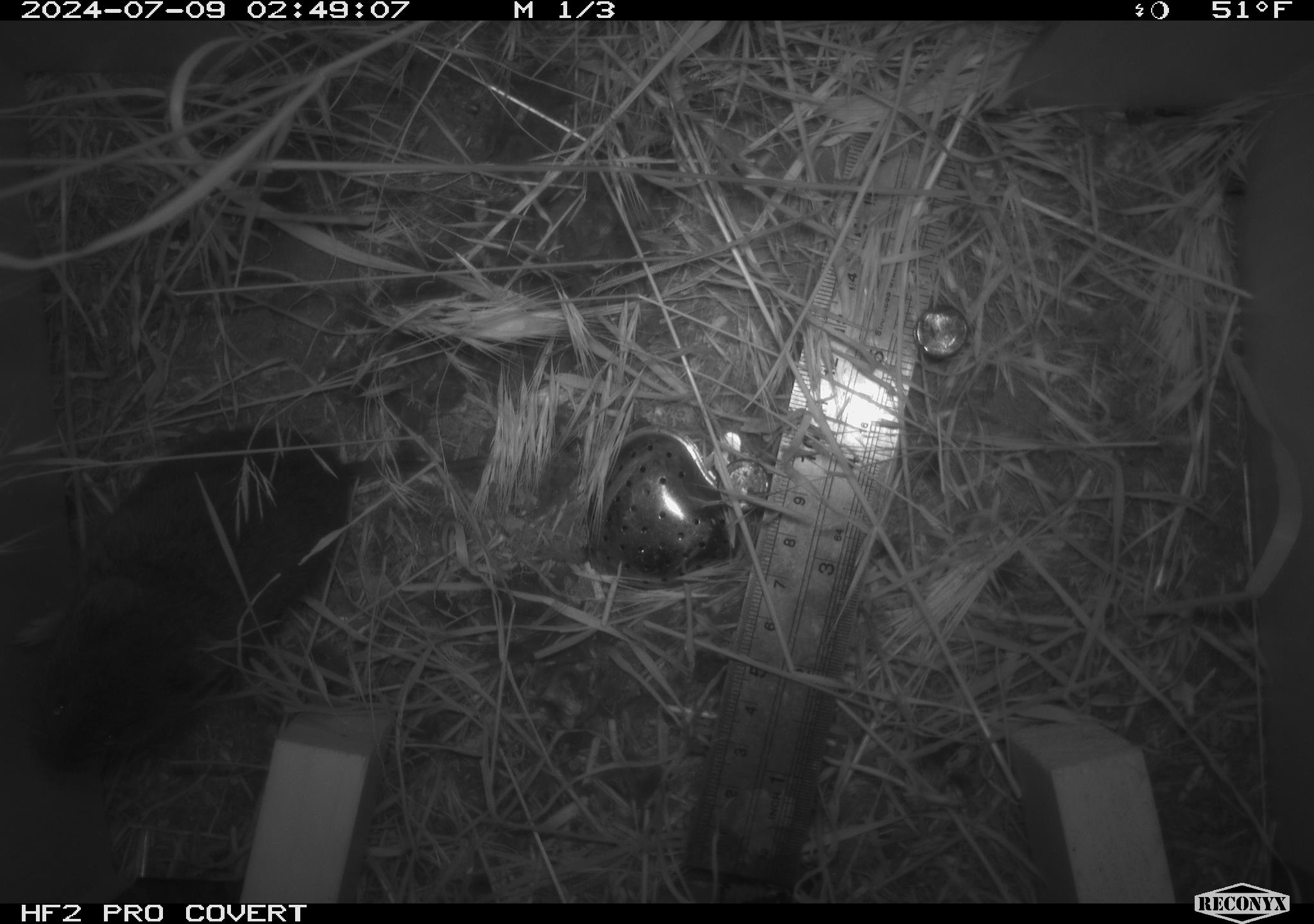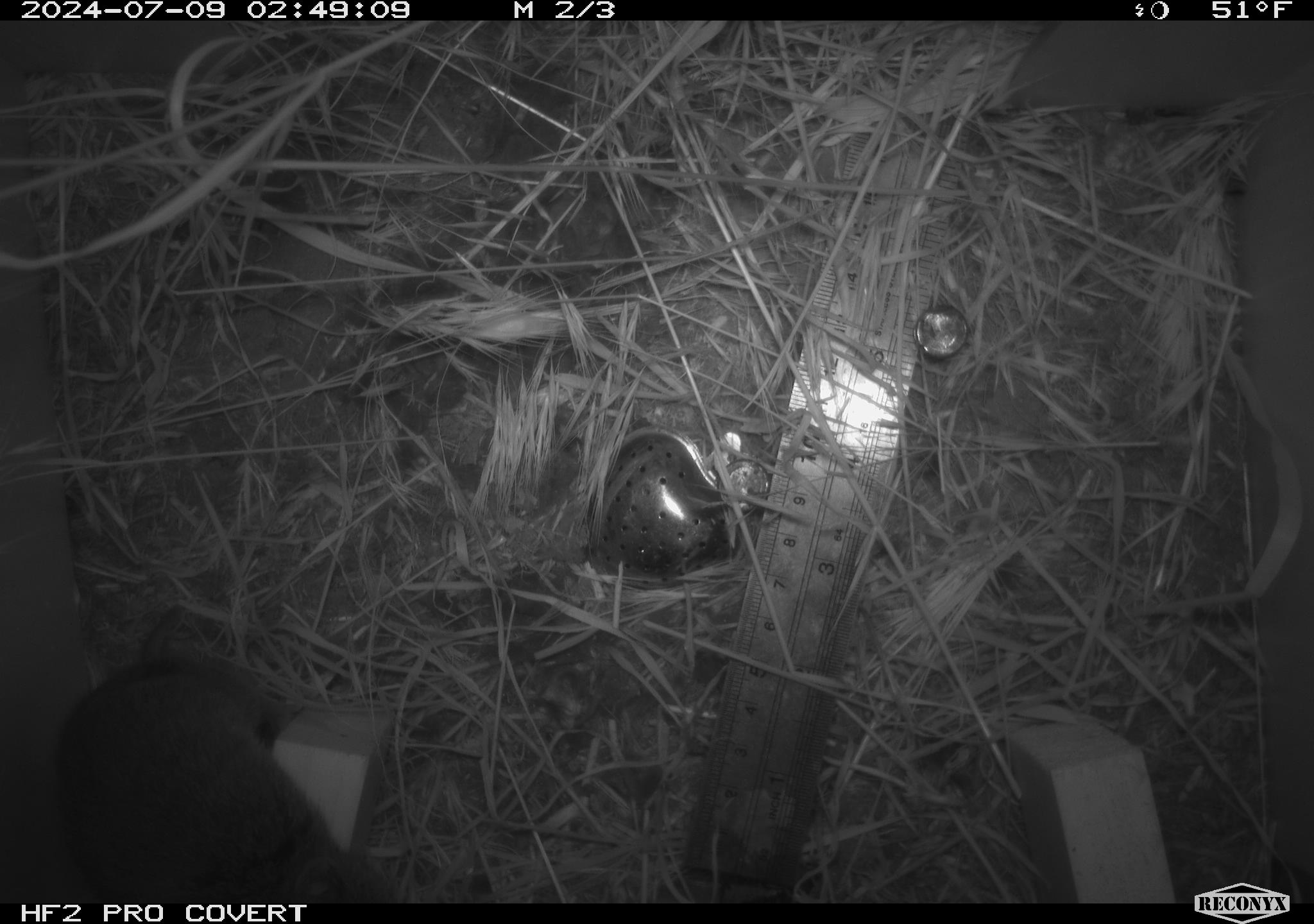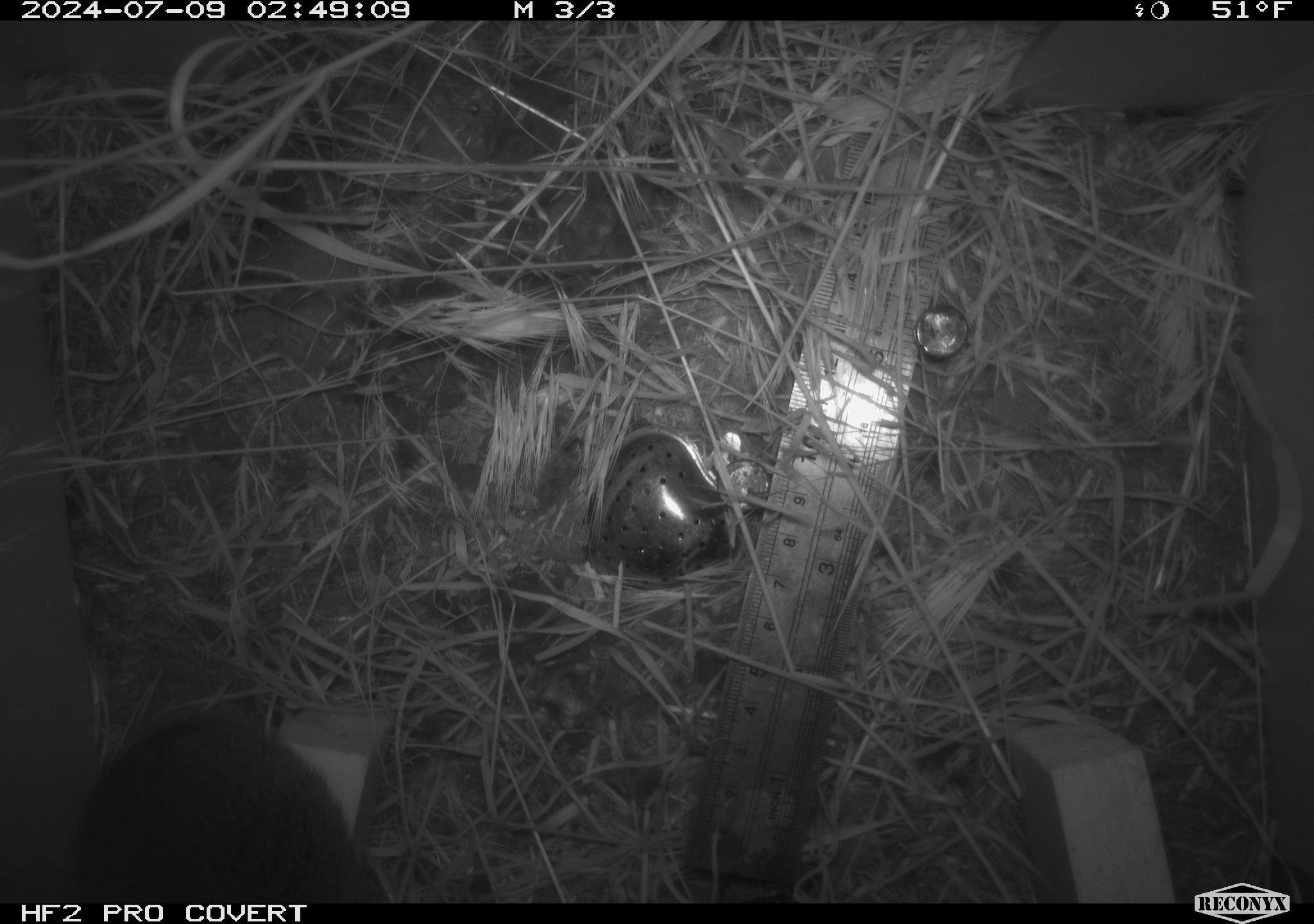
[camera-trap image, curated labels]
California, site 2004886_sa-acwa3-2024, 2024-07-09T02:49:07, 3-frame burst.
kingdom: Animalia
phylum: Chordata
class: Mammalia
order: Rodentia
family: Cricetidae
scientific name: Arvicolinae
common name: voles, lemmings, and muskrats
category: arvicolinae subfamily